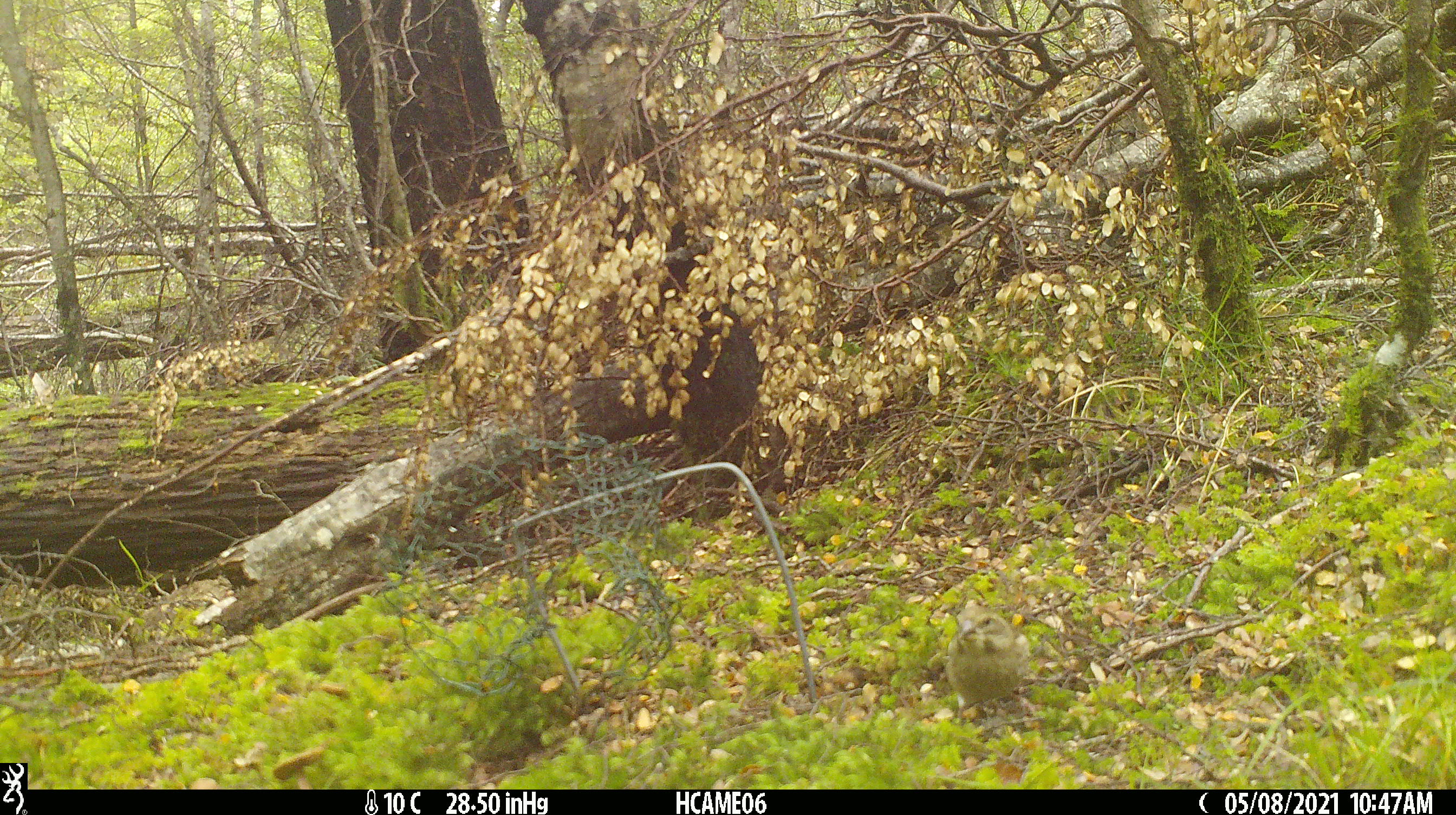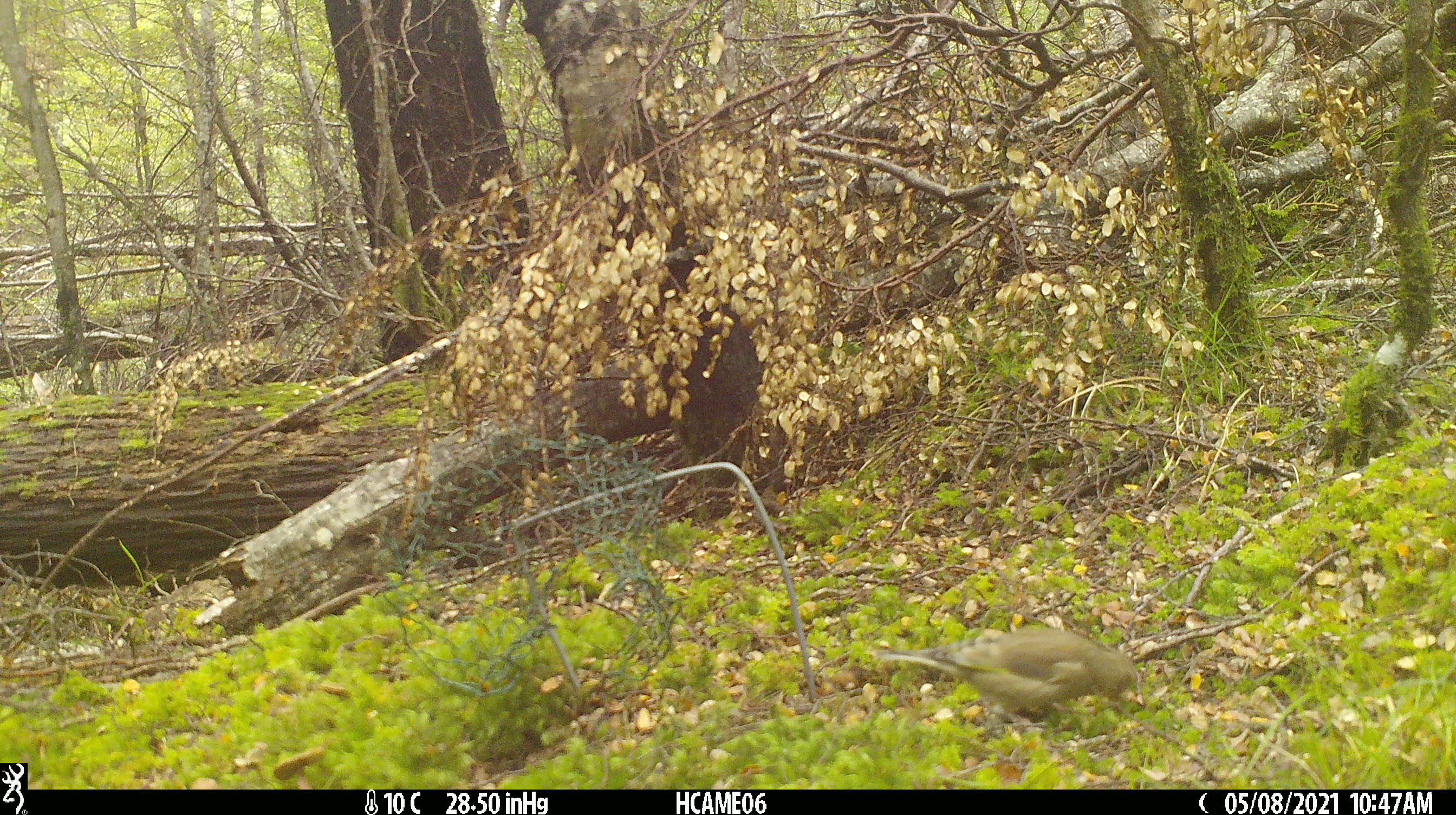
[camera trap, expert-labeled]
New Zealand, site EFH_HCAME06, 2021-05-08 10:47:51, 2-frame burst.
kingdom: Animalia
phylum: Chordata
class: Aves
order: Passeriformes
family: Fringillidae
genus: Chloris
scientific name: Chloris chloris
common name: greenfinch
Greenfinch (Chloris chloris).